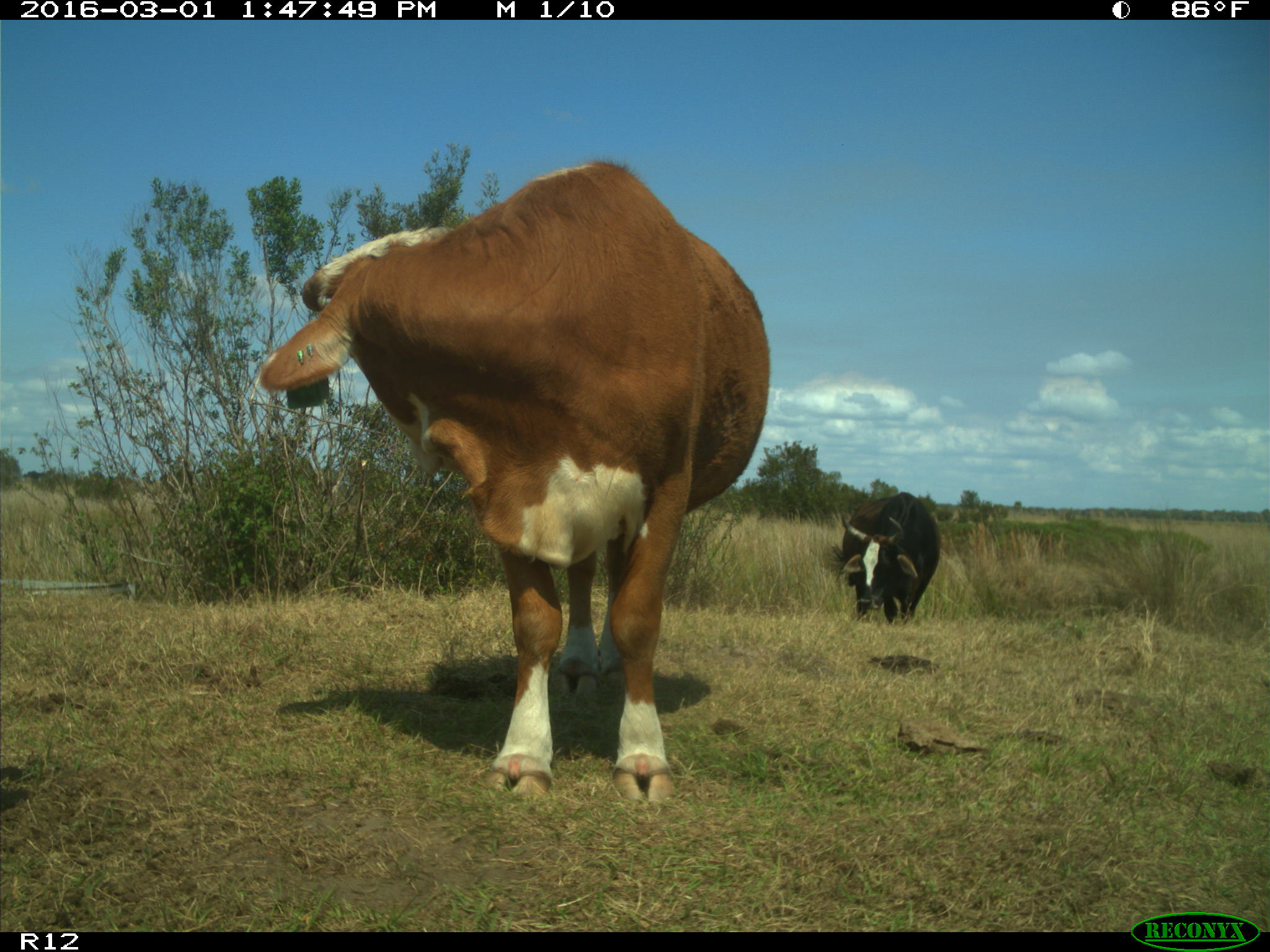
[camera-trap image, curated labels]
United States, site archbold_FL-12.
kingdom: Animalia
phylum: Chordata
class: Mammalia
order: Artiodactyla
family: Bovidae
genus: Bos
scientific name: Bos taurus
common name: domestic cow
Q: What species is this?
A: Bos taurus (domestic cow).